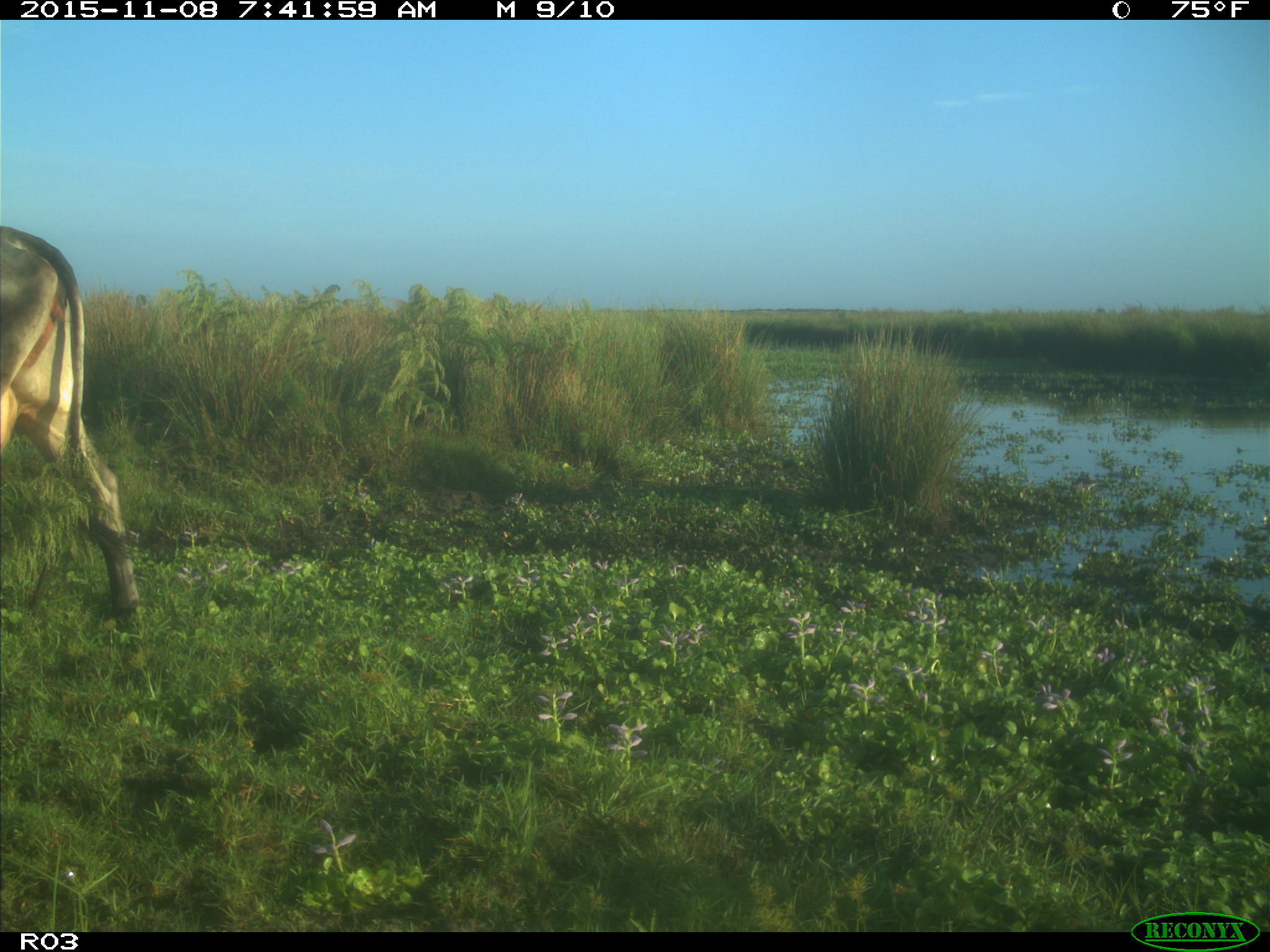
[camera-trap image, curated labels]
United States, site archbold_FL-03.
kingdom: Animalia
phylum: Chordata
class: Mammalia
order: Artiodactyla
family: Bovidae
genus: Bos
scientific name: Bos taurus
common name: domestic cow